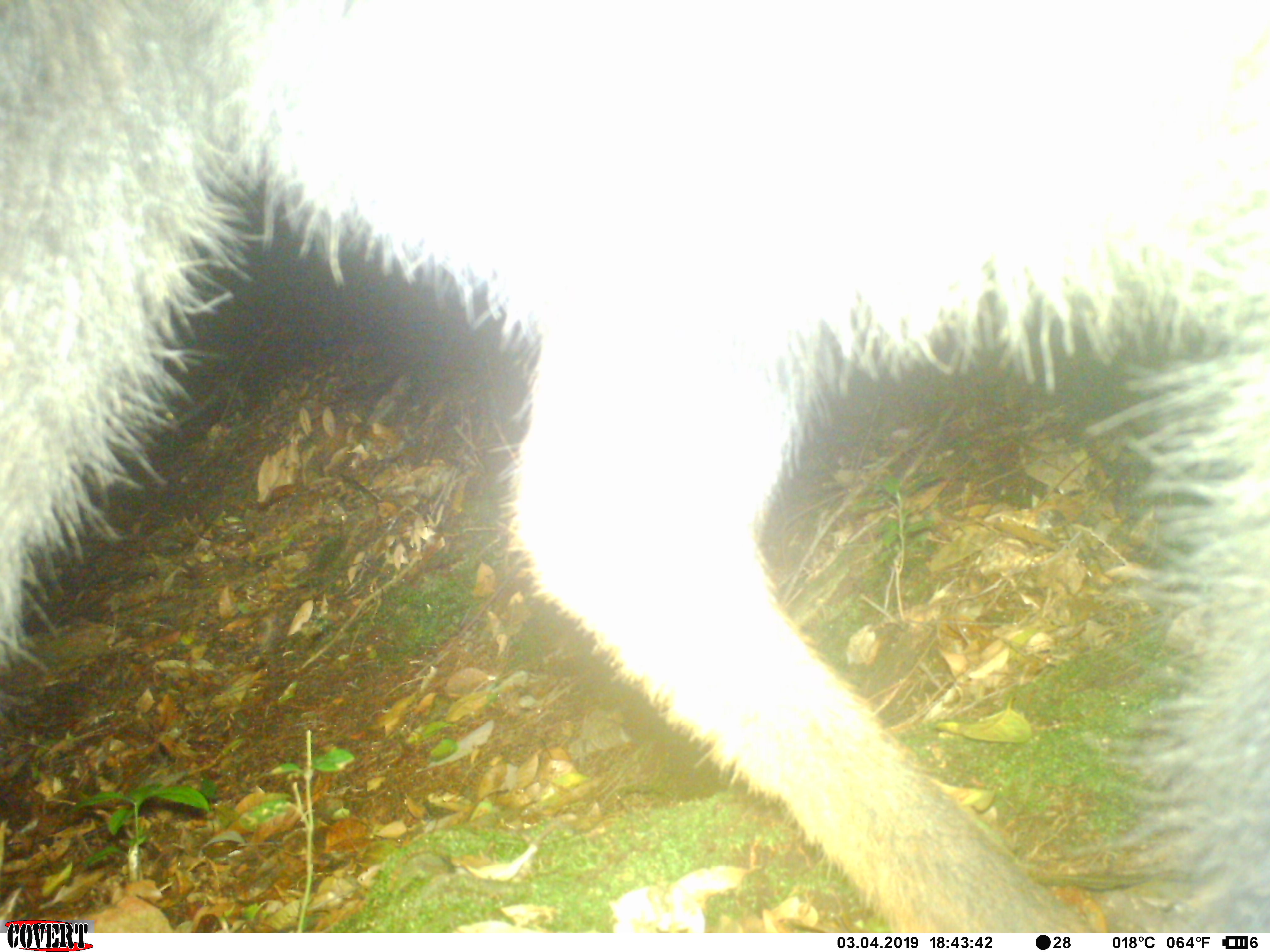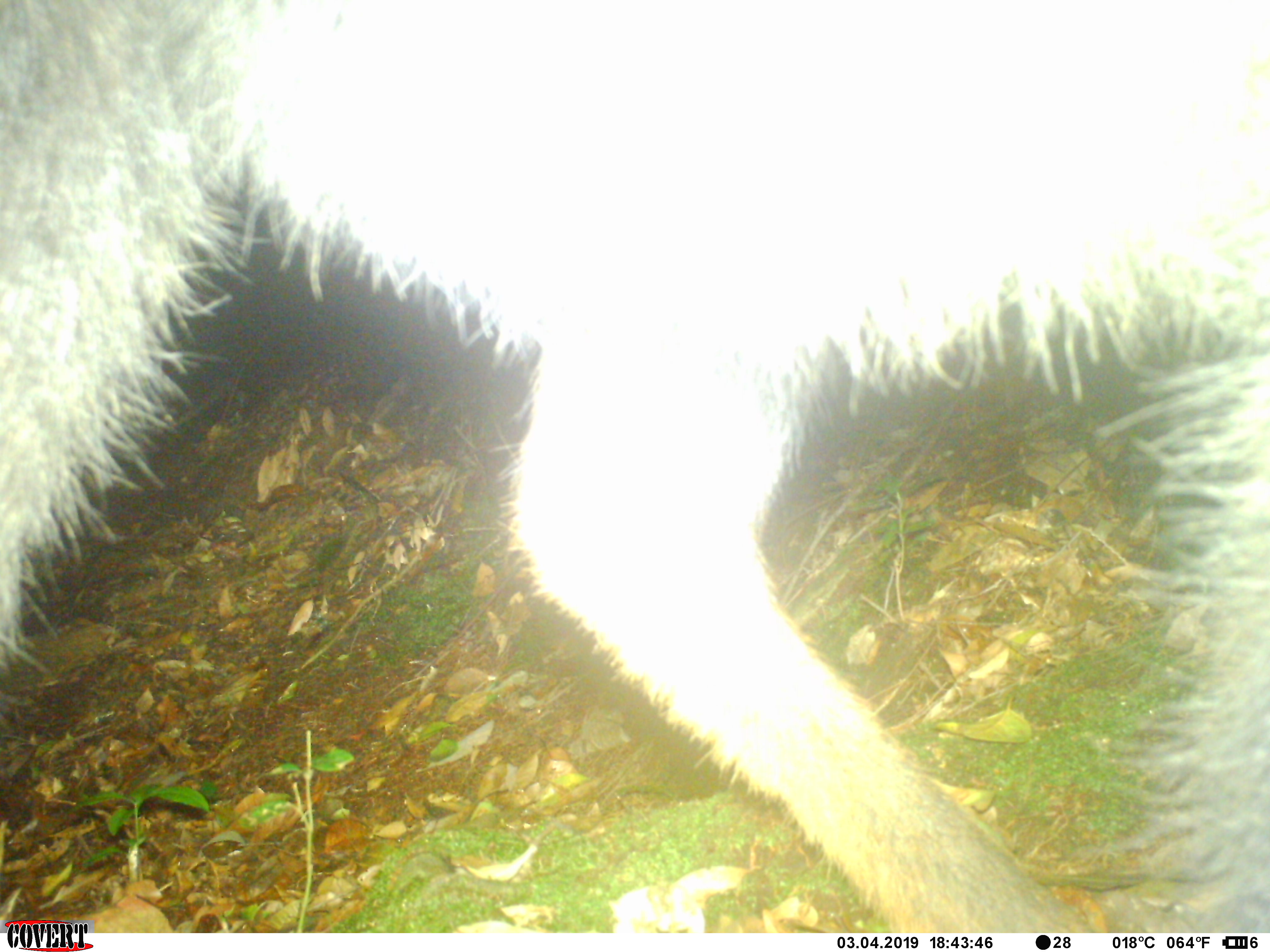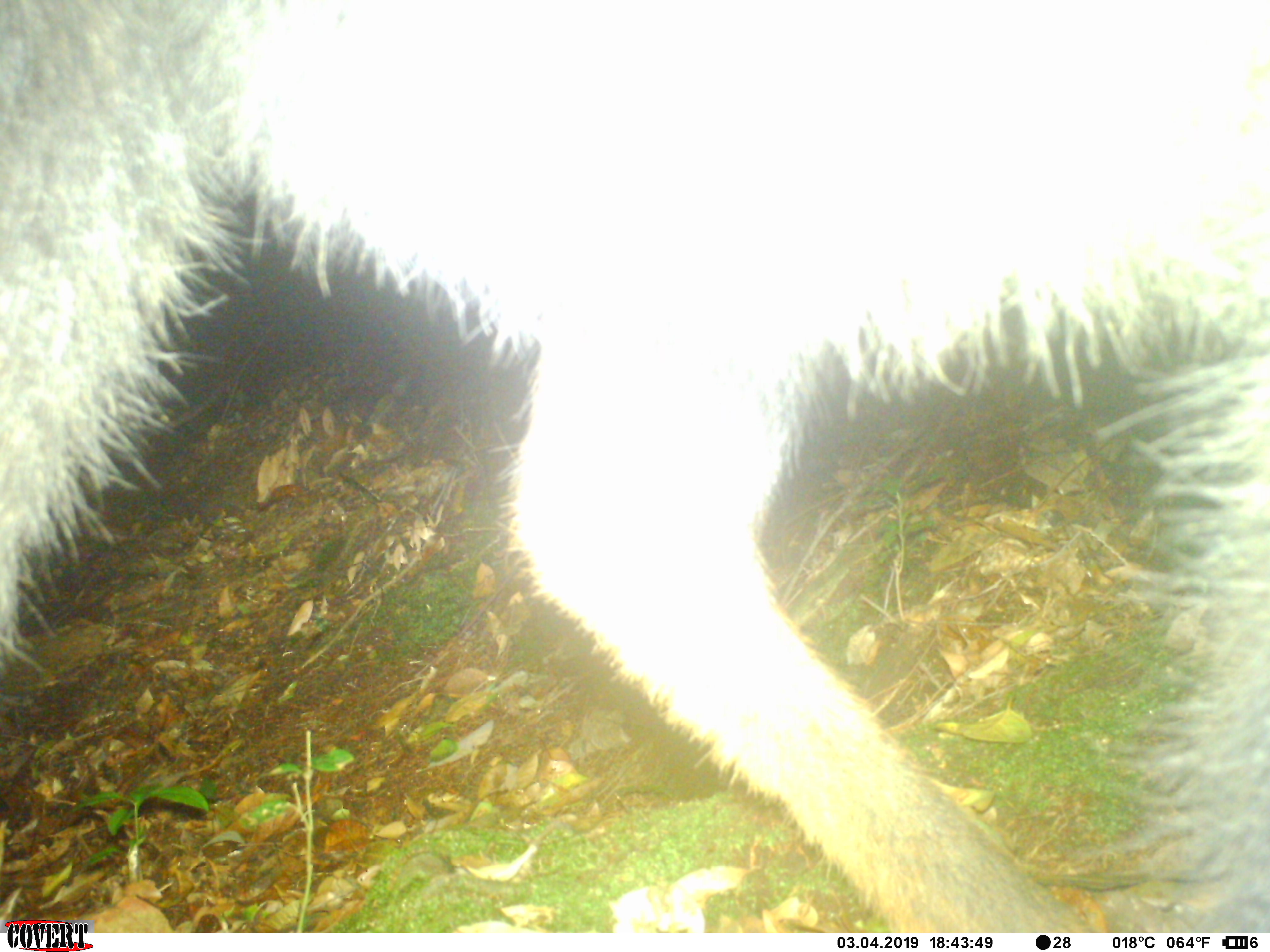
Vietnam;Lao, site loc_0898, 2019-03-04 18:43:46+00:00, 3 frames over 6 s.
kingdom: Animalia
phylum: Chordata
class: Mammalia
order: Artiodactyla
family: Bovidae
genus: Capricornis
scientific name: Capricornis sumatraensis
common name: chinese serow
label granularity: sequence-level